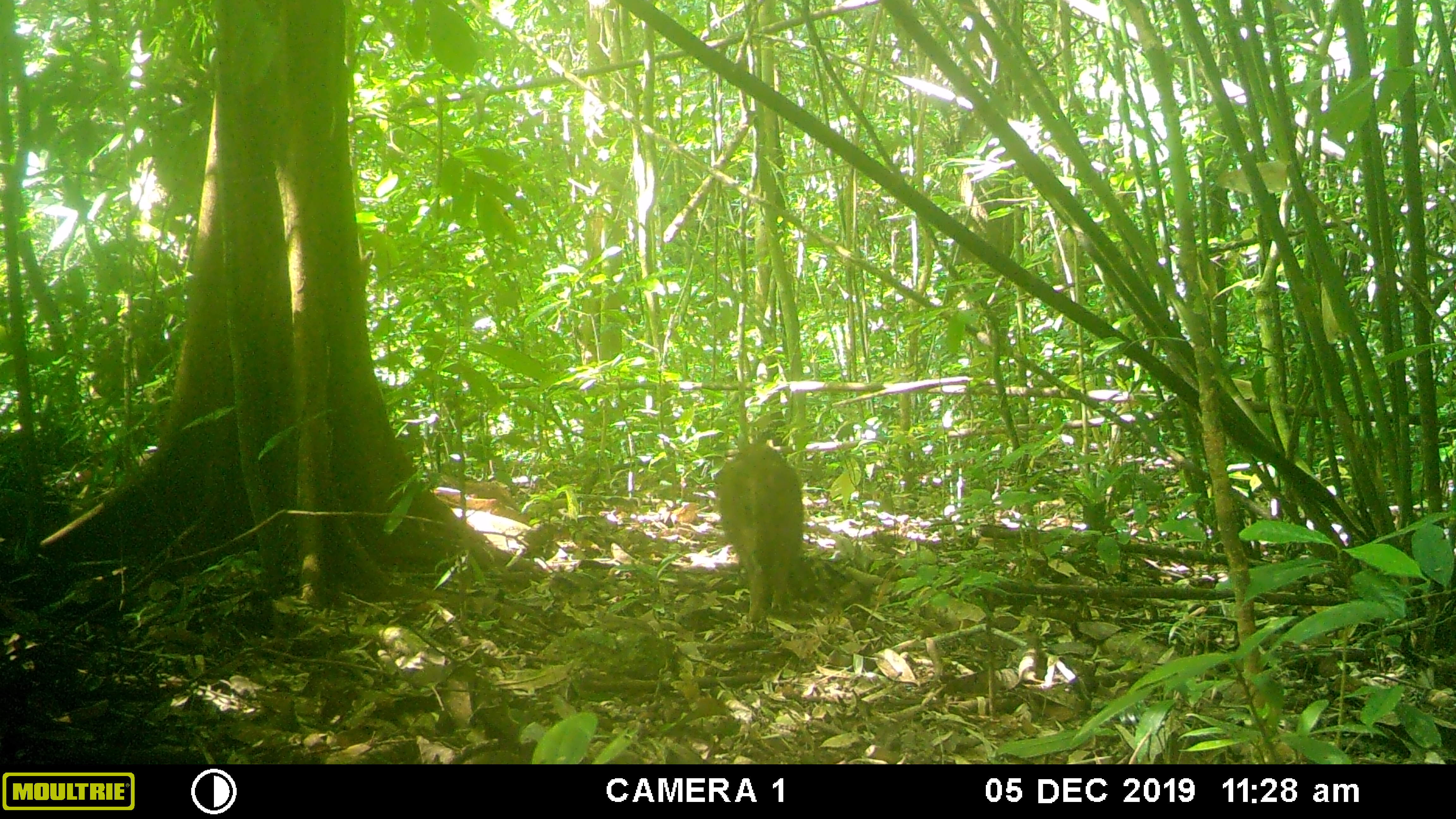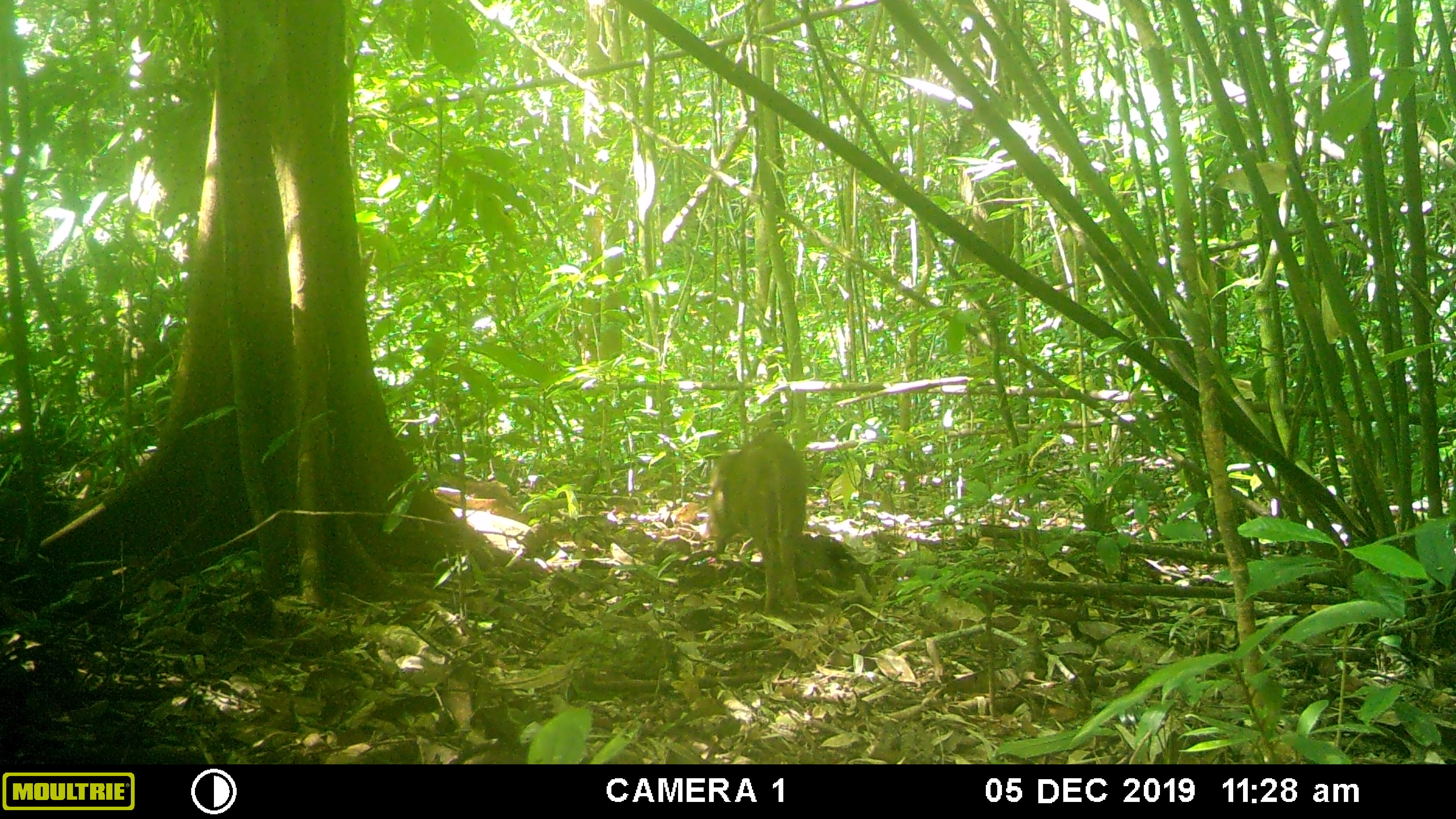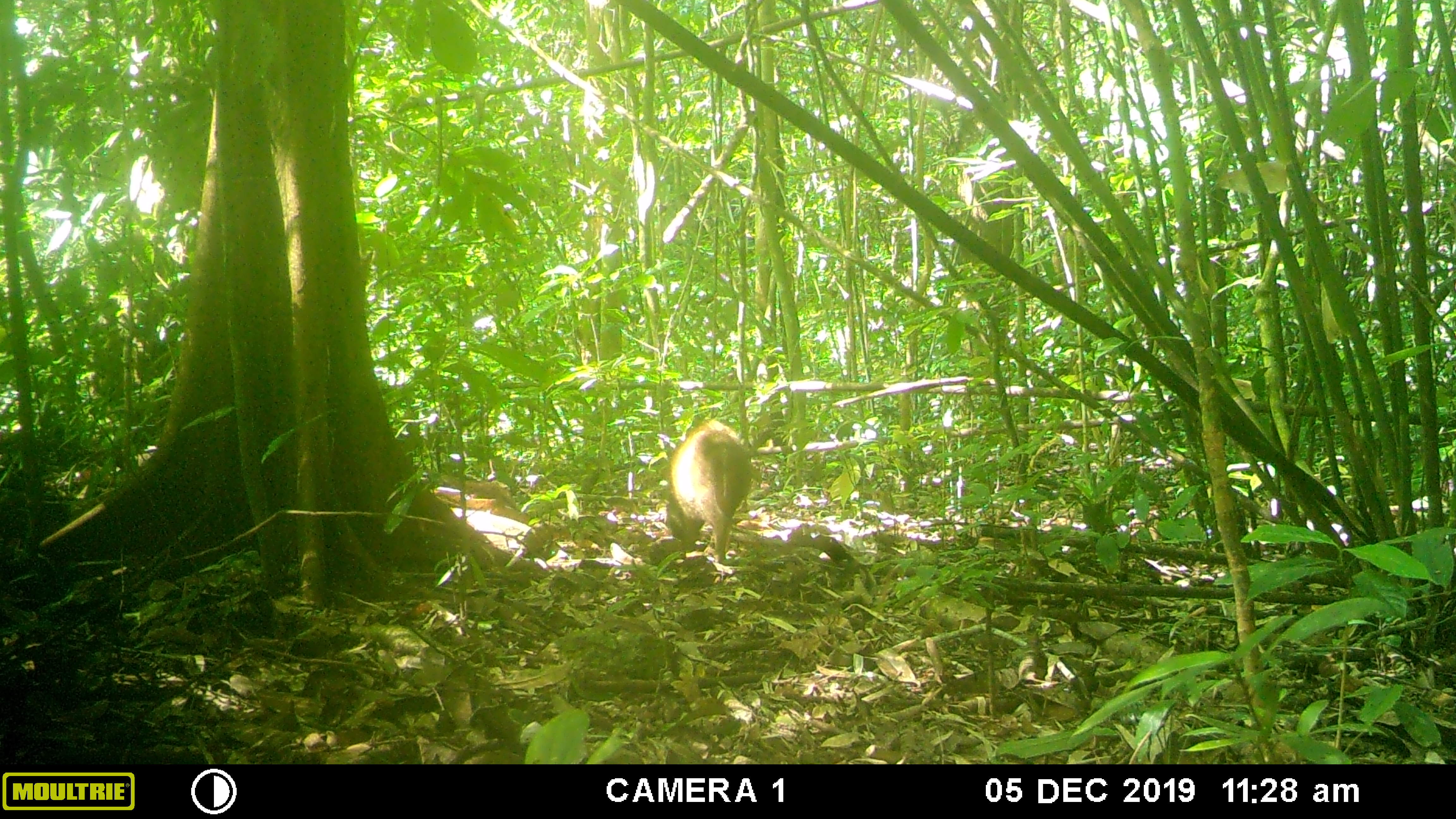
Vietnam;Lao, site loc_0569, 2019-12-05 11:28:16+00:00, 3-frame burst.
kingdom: Animalia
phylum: Chordata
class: Mammalia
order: Artiodactyla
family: Suidae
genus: Sus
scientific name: Sus scrofa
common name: eurasian wild pig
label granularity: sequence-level